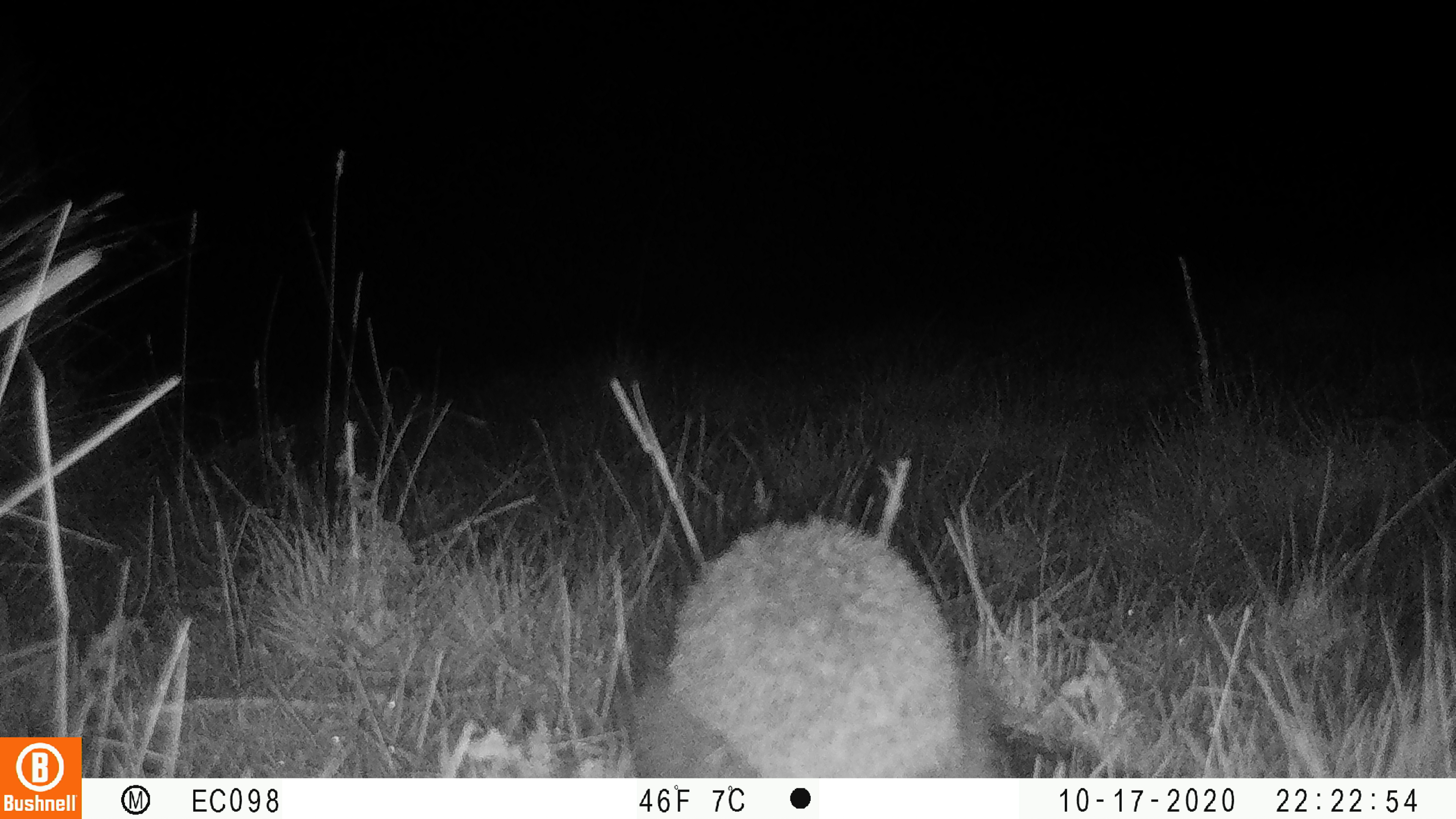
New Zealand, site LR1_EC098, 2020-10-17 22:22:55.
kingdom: Animalia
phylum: Chordata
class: Mammalia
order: Eulipotyphla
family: Erinaceidae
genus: Erinaceus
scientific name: Erinaceus europaeus europaeus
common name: european hedgehog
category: hedgehog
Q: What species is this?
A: Hedgehog (european hedgehog) (Erinaceus europaeus europaeus).